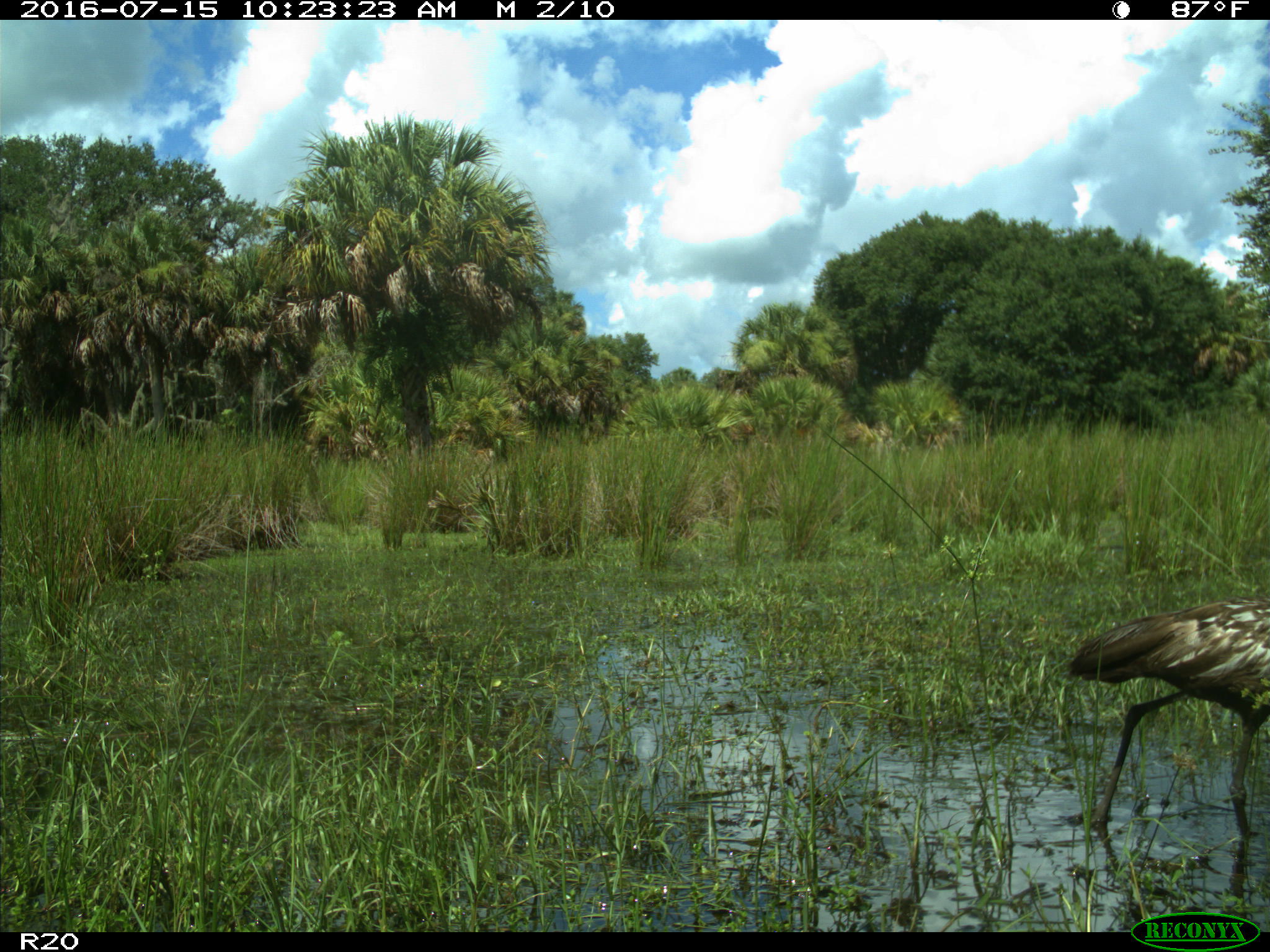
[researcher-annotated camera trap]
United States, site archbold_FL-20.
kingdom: Animalia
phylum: Chordata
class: Aves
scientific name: Aves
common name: birds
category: unidentified bird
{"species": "unidentified bird (birds) (Aves)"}